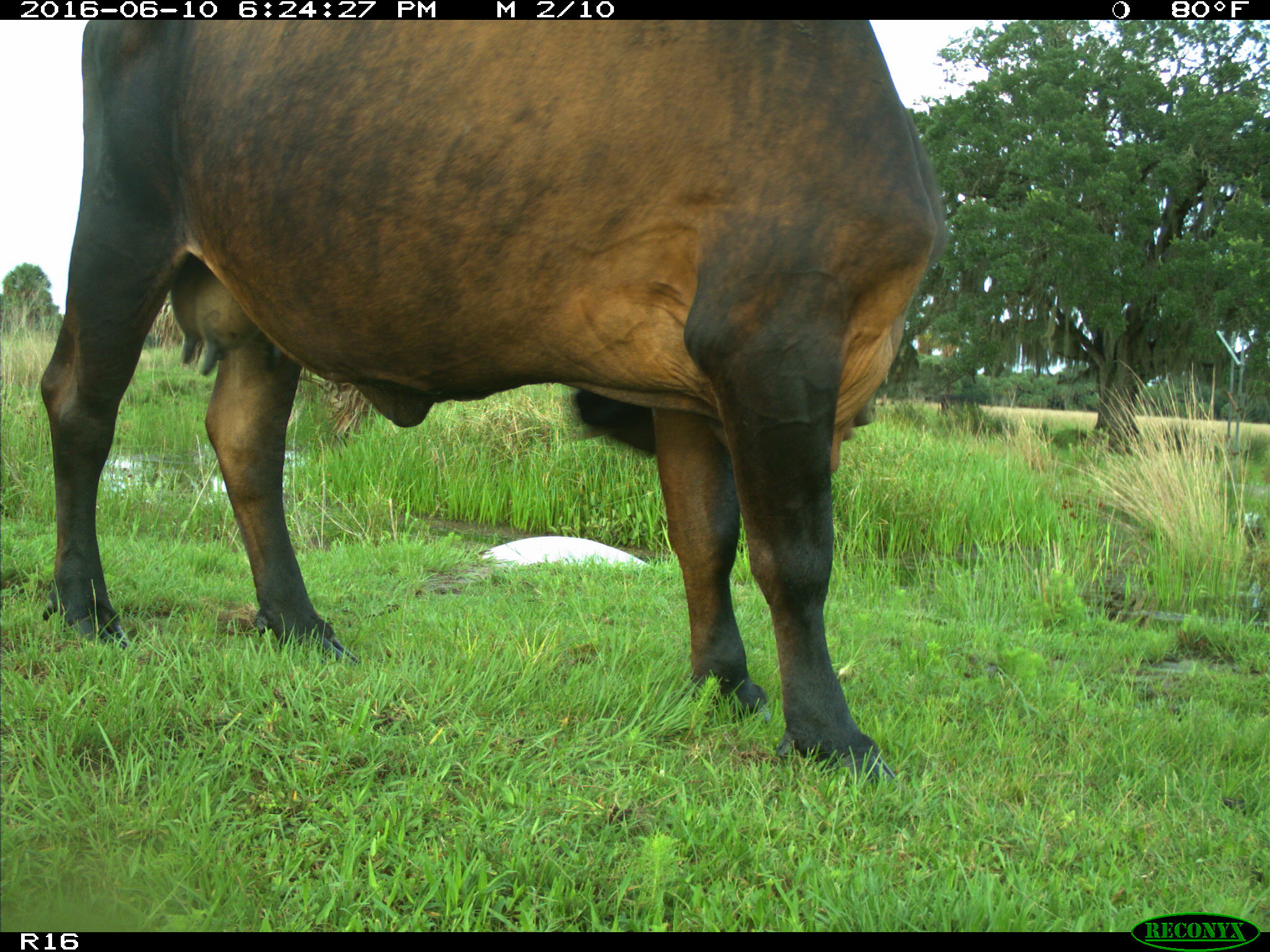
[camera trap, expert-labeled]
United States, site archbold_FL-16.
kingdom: Animalia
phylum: Chordata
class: Mammalia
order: Artiodactyla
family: Bovidae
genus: Bos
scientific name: Bos taurus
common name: domestic cow